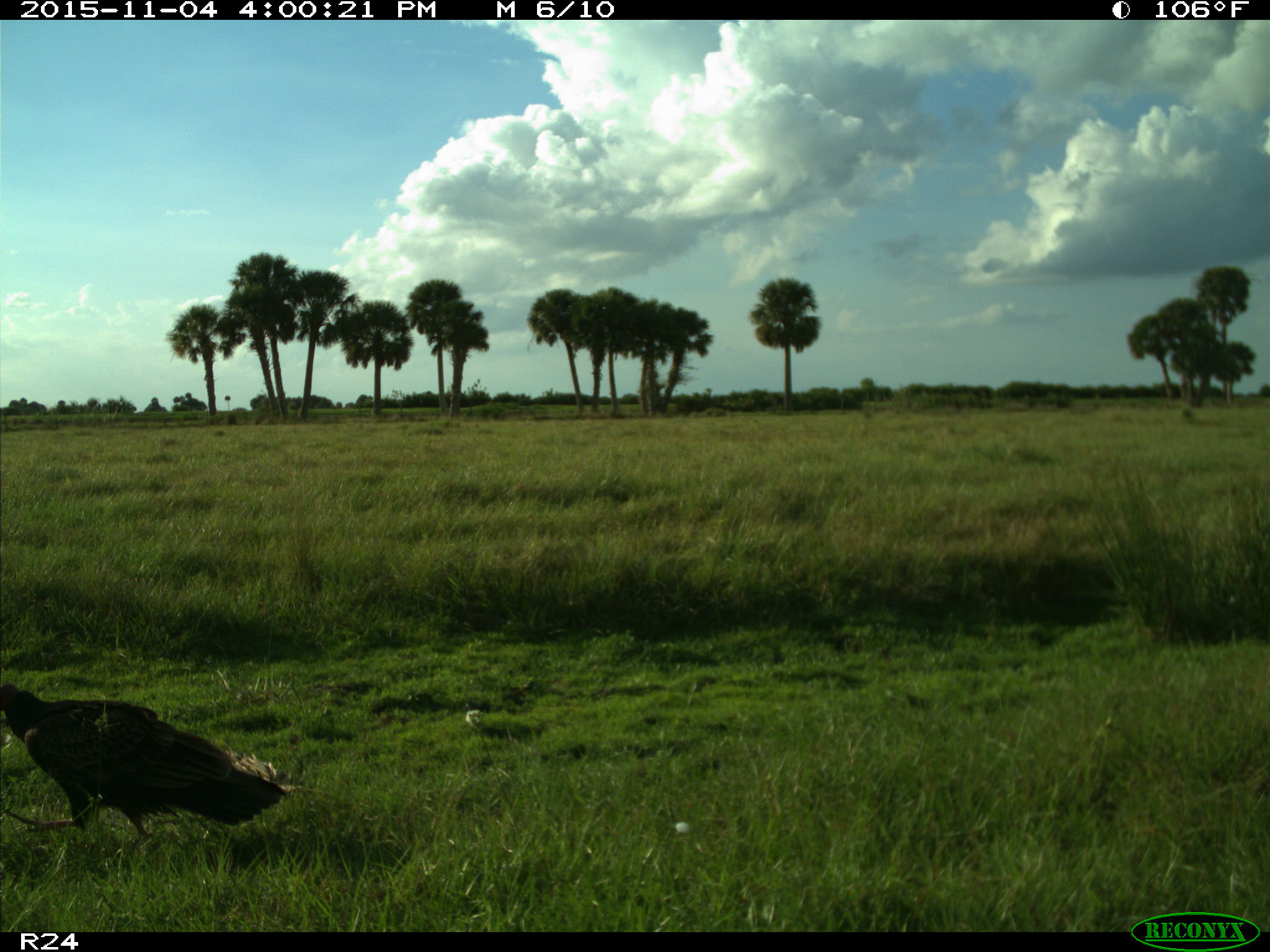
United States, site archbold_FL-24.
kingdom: Animalia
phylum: Chordata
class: Aves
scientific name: Aves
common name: birds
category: unidentified bird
Unidentified bird (birds) (Aves).